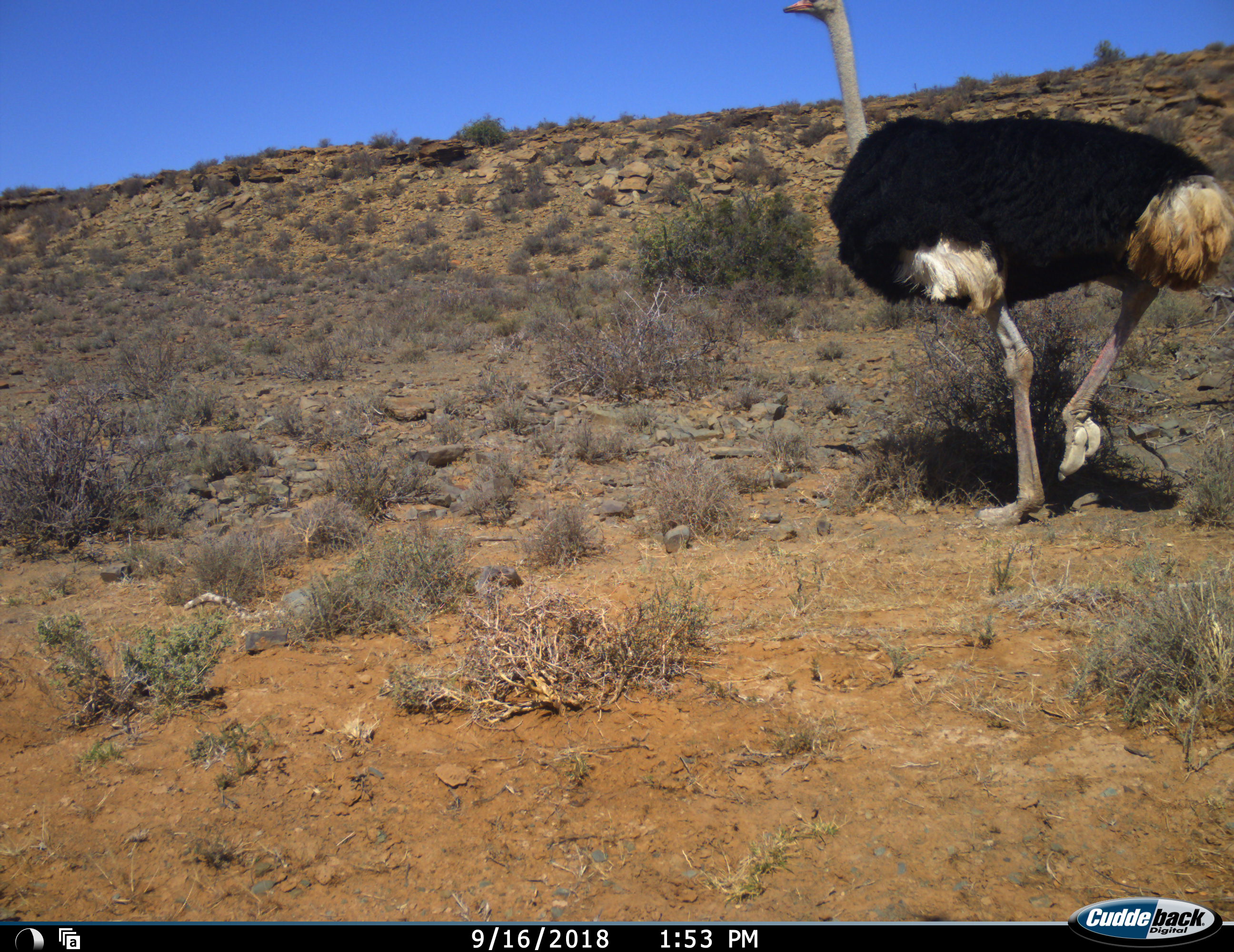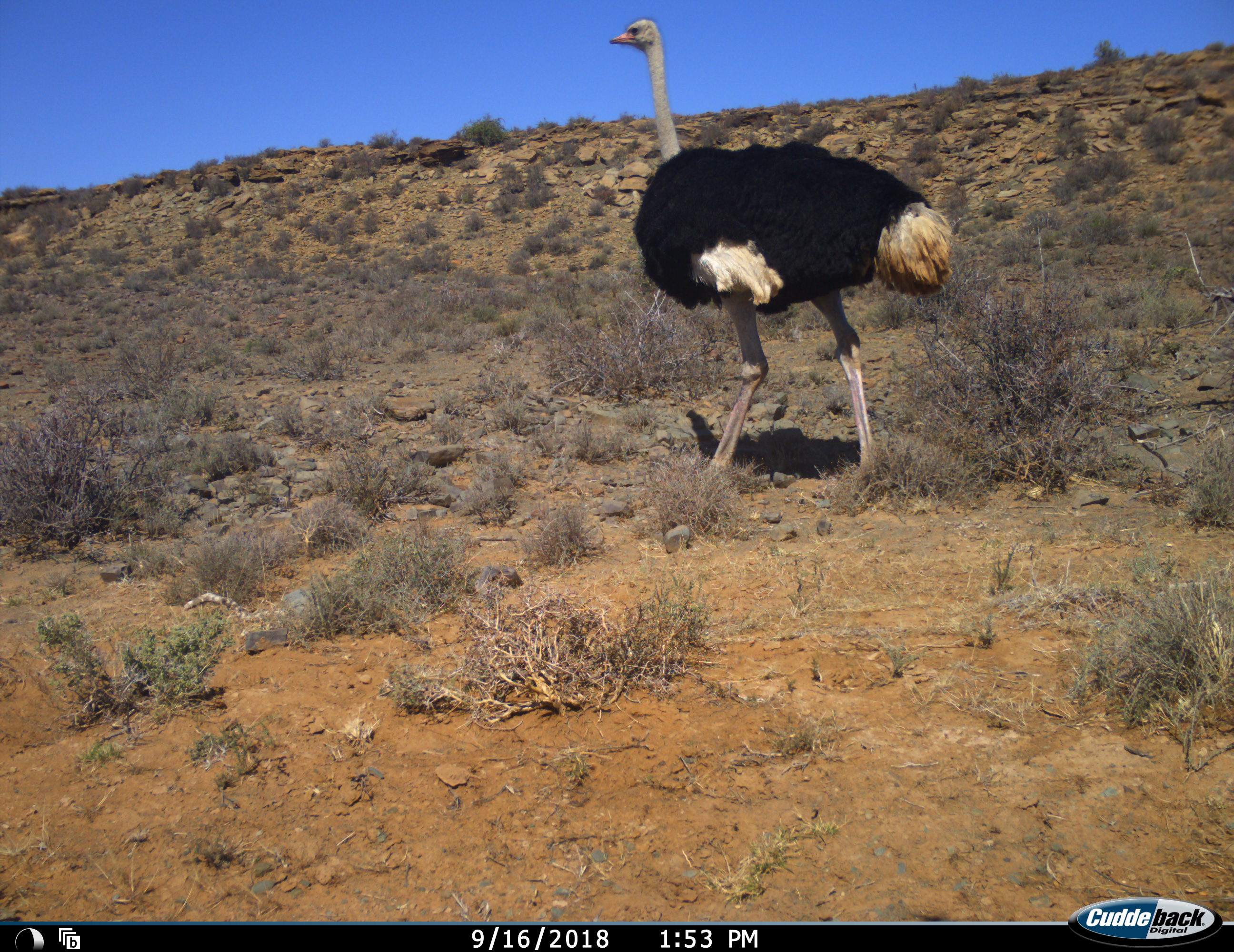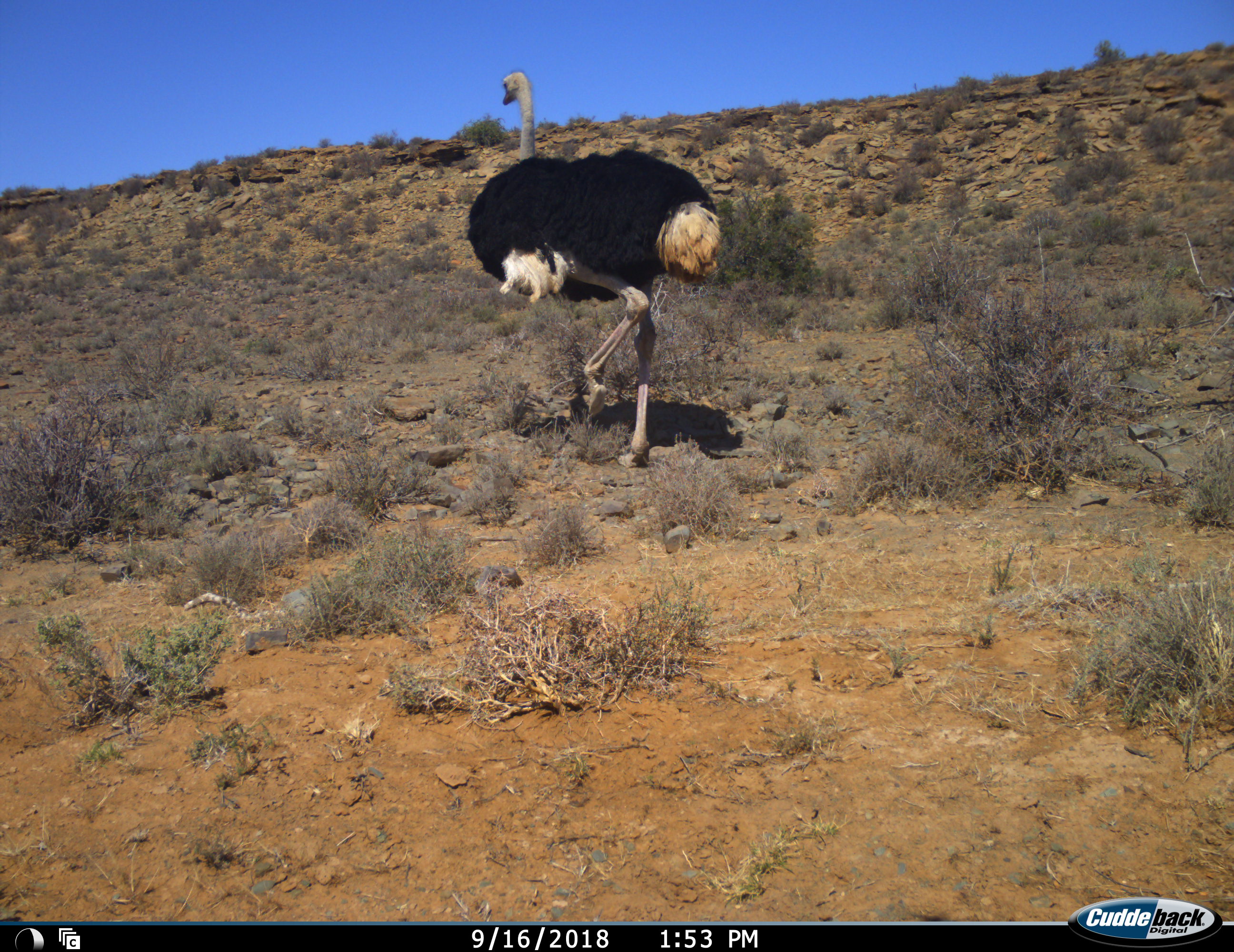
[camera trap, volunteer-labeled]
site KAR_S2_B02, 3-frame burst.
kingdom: Animalia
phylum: Chordata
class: Aves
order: Struthioniformes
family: Struthionidae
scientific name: Struthionidae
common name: ostrich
Ostrich (Struthionidae), count 1. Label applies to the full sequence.